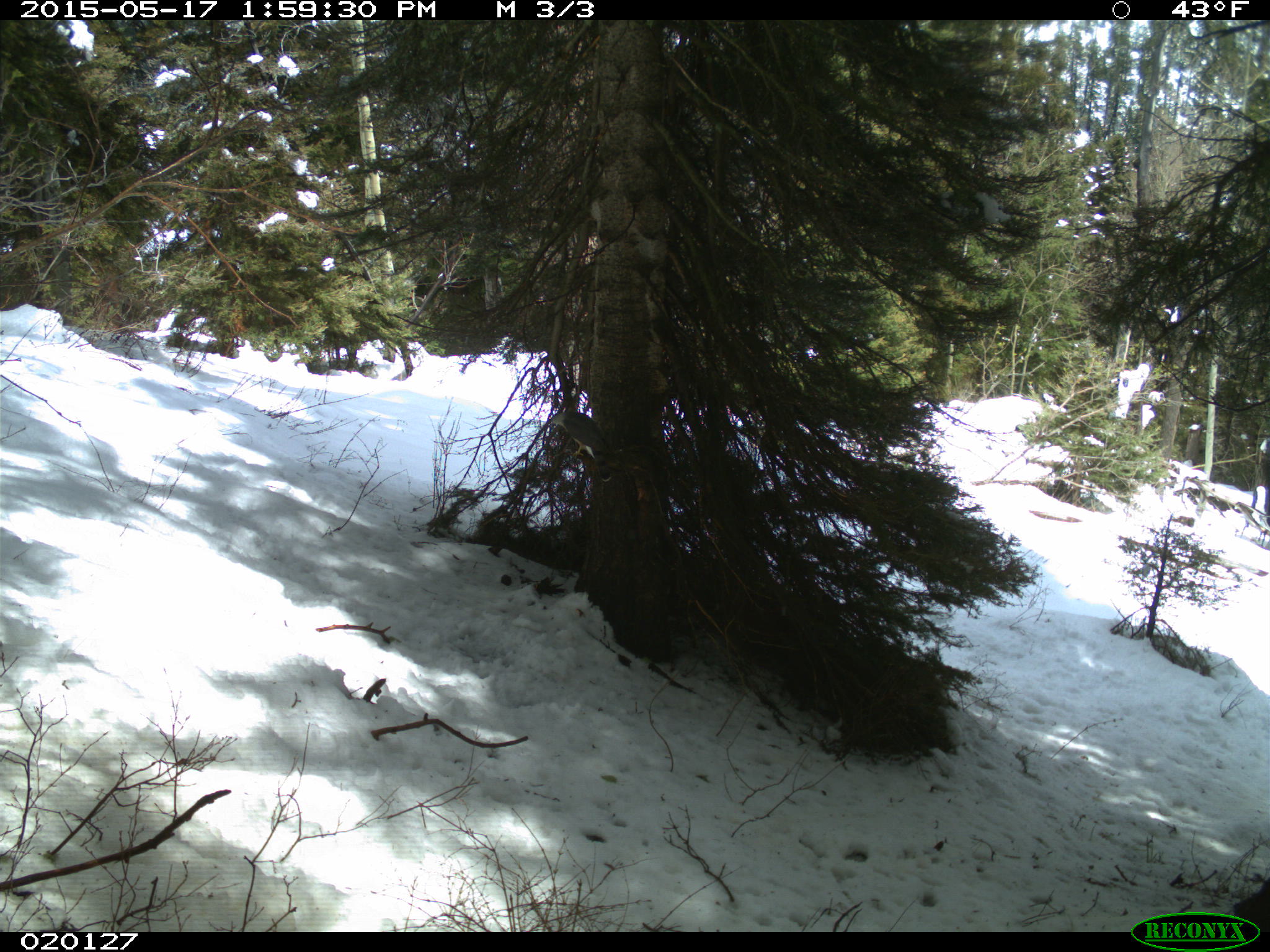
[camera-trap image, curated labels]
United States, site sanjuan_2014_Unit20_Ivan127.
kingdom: Animalia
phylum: Chordata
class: Aves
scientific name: Aves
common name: birds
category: unidentified bird